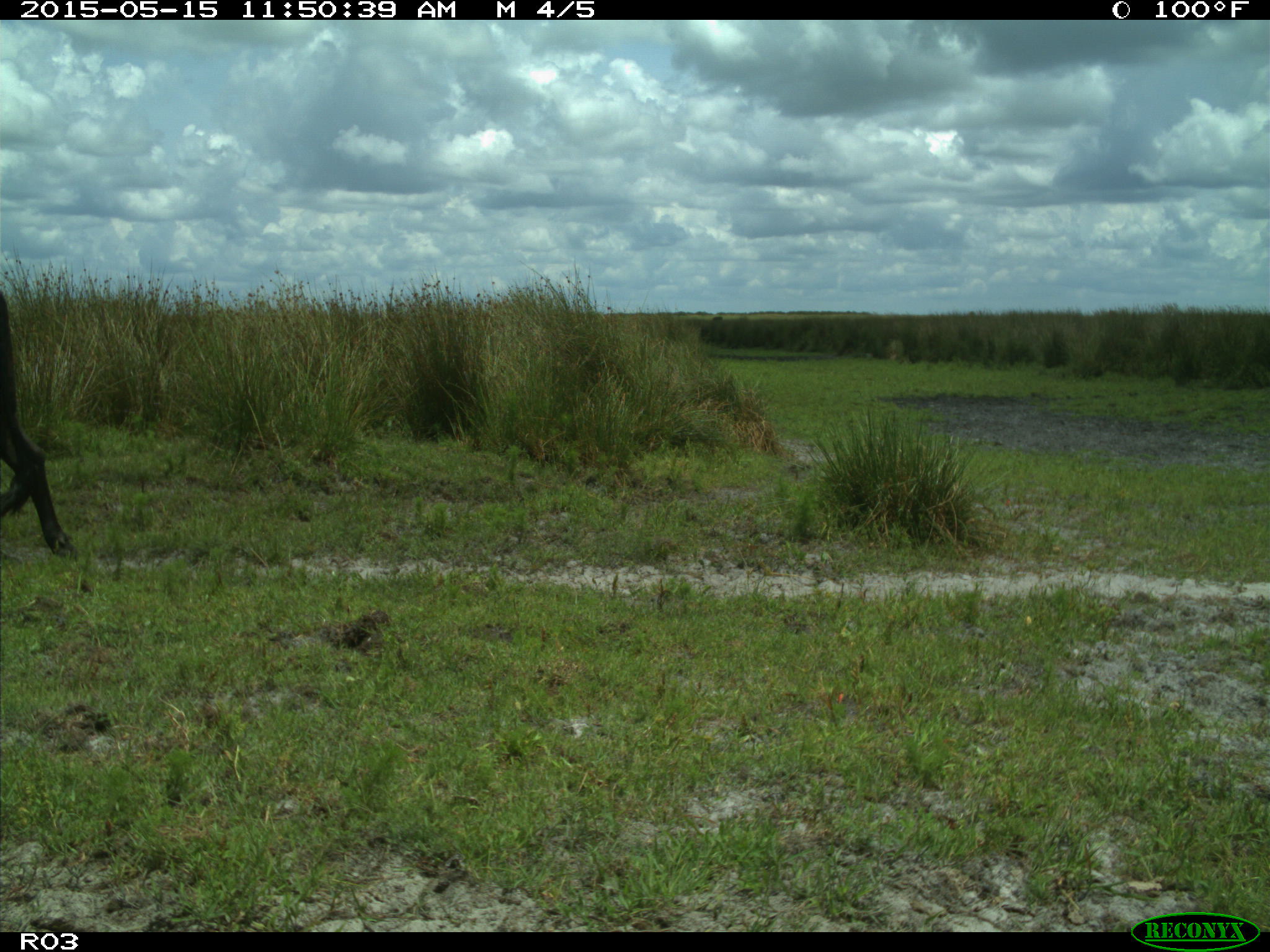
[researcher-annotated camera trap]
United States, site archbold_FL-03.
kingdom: Animalia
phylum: Chordata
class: Mammalia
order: Artiodactyla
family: Bovidae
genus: Bos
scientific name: Bos taurus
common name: domestic cow